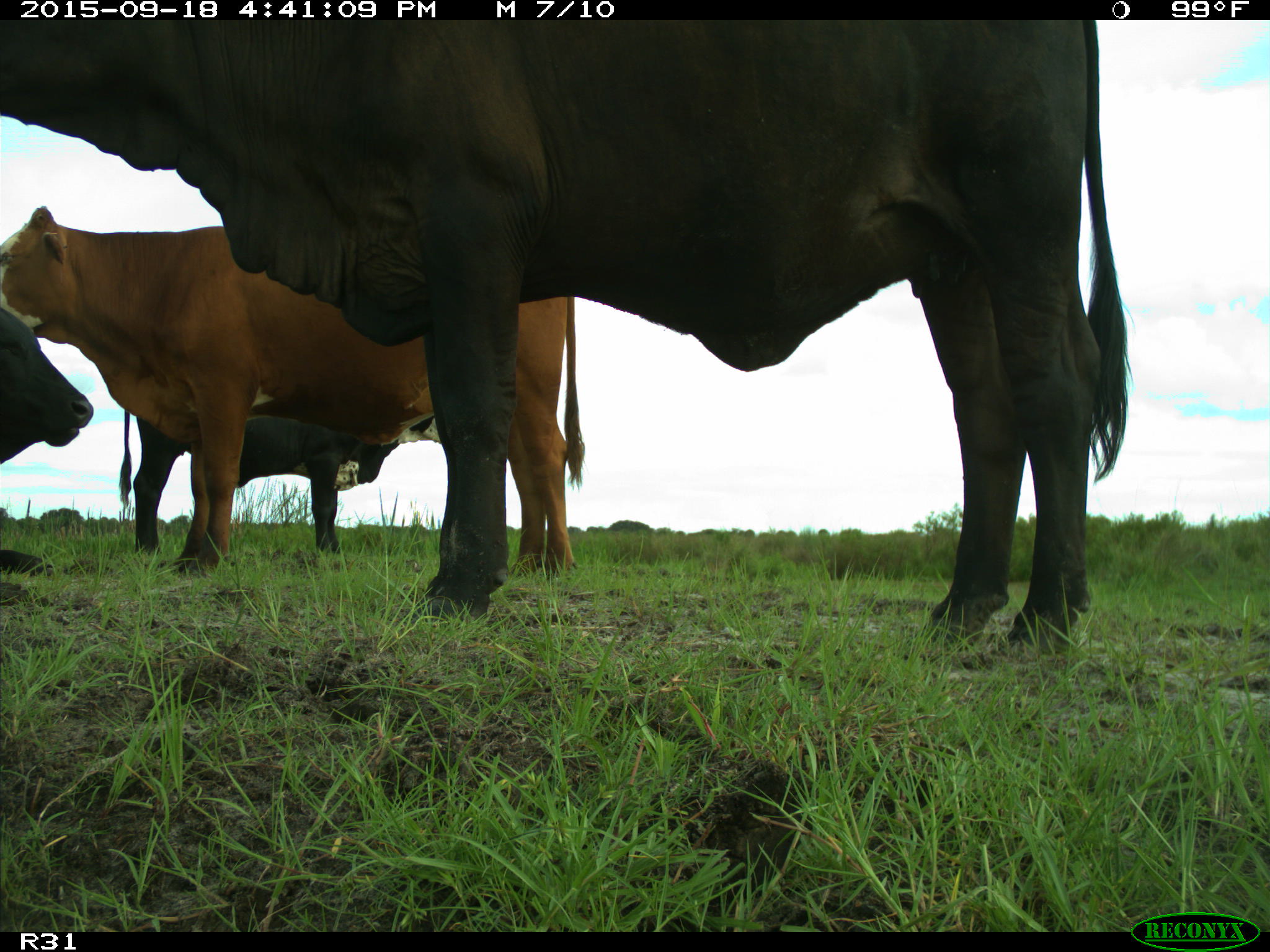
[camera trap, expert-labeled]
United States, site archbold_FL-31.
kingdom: Animalia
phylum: Chordata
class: Mammalia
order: Artiodactyla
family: Bovidae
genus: Bos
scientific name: Bos taurus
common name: domestic cow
Bos taurus (domestic cow).